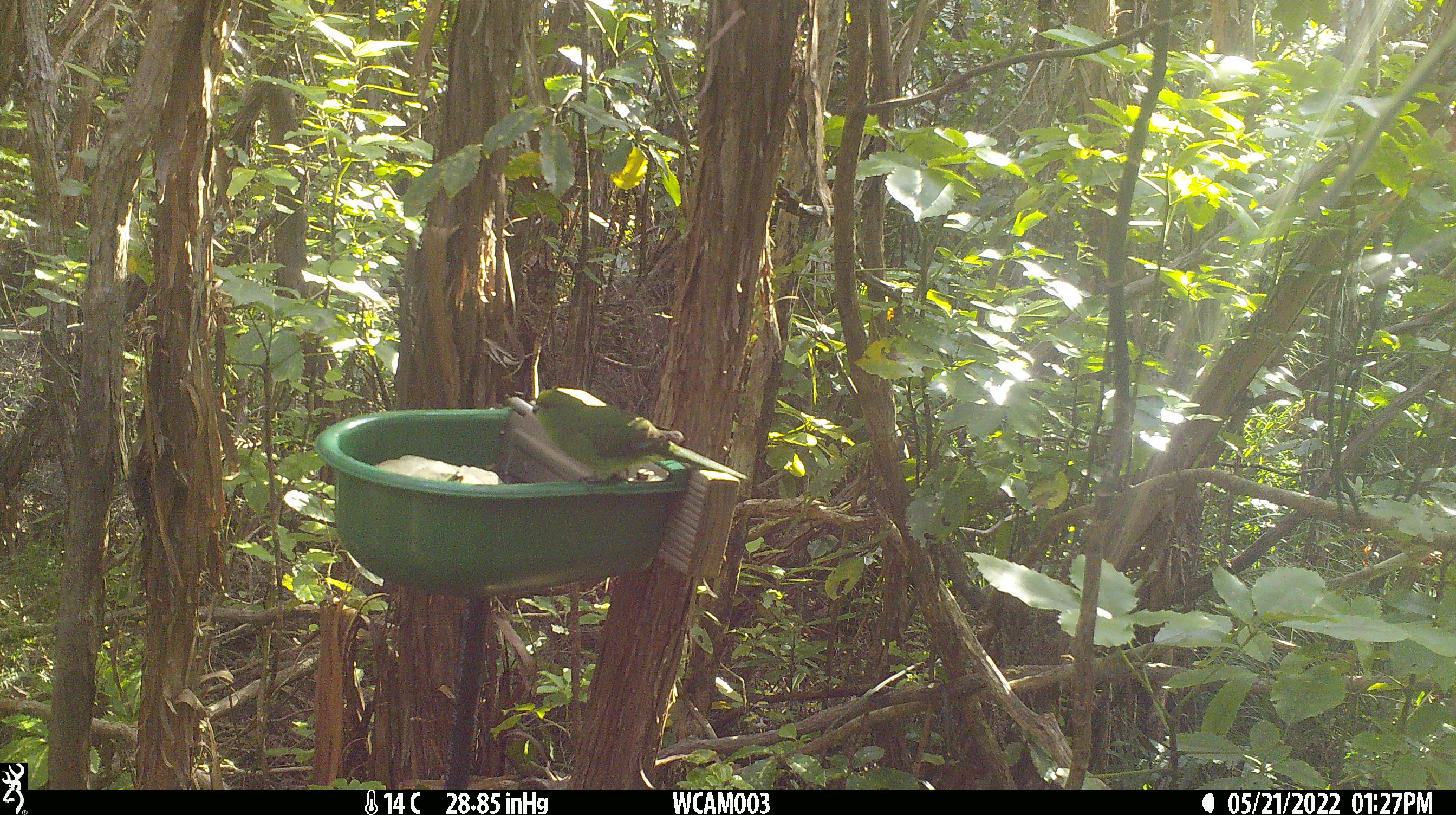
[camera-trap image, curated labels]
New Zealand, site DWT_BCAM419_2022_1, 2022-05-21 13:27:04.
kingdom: Animalia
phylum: Chordata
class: Aves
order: Psittaciformes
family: Psittaculidae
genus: Cyanoramphus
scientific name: Cyanoramphus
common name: parakeet